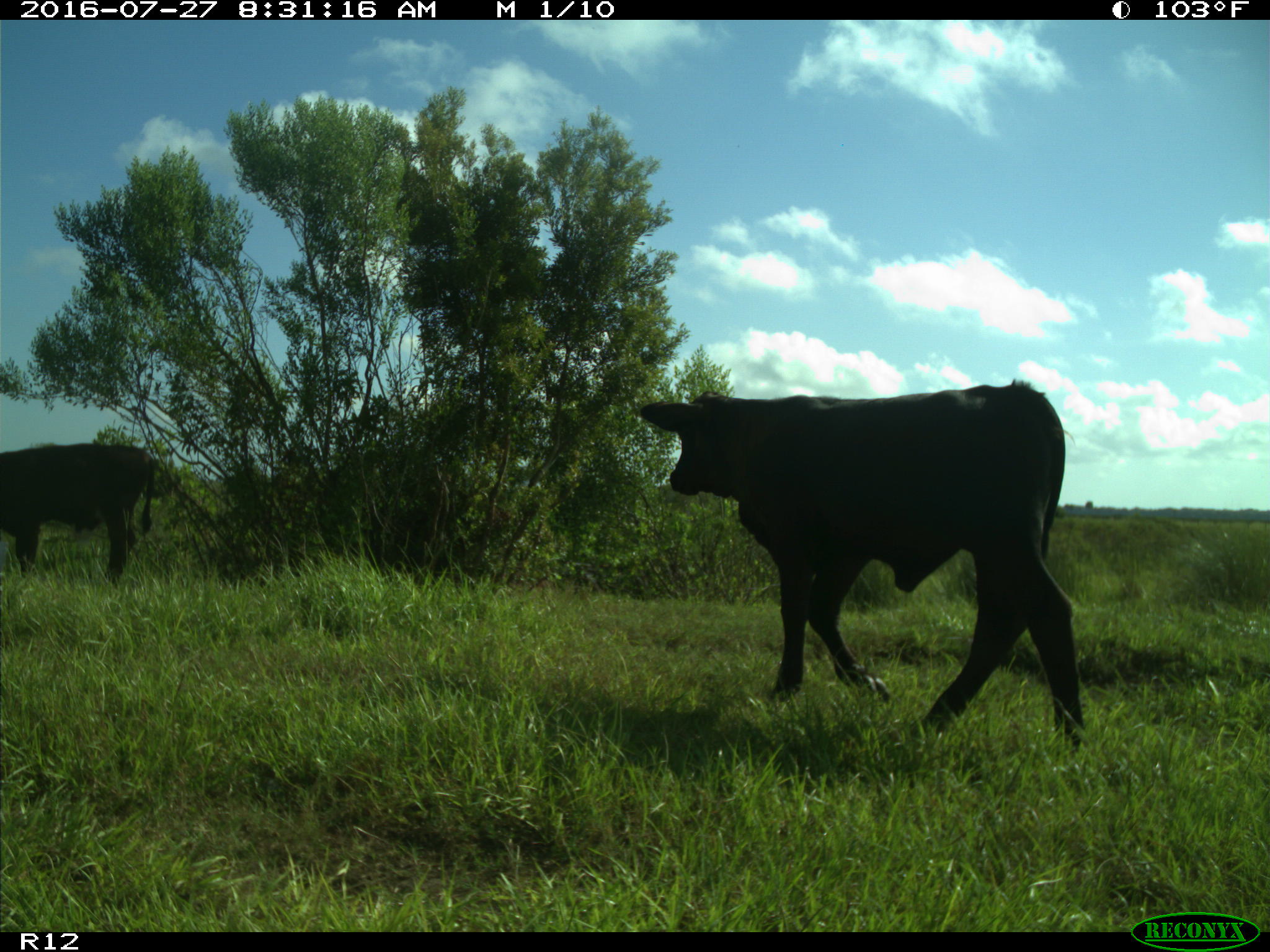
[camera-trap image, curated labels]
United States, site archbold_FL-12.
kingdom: Animalia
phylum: Chordata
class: Mammalia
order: Artiodactyla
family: Bovidae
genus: Bos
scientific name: Bos taurus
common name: domestic cow